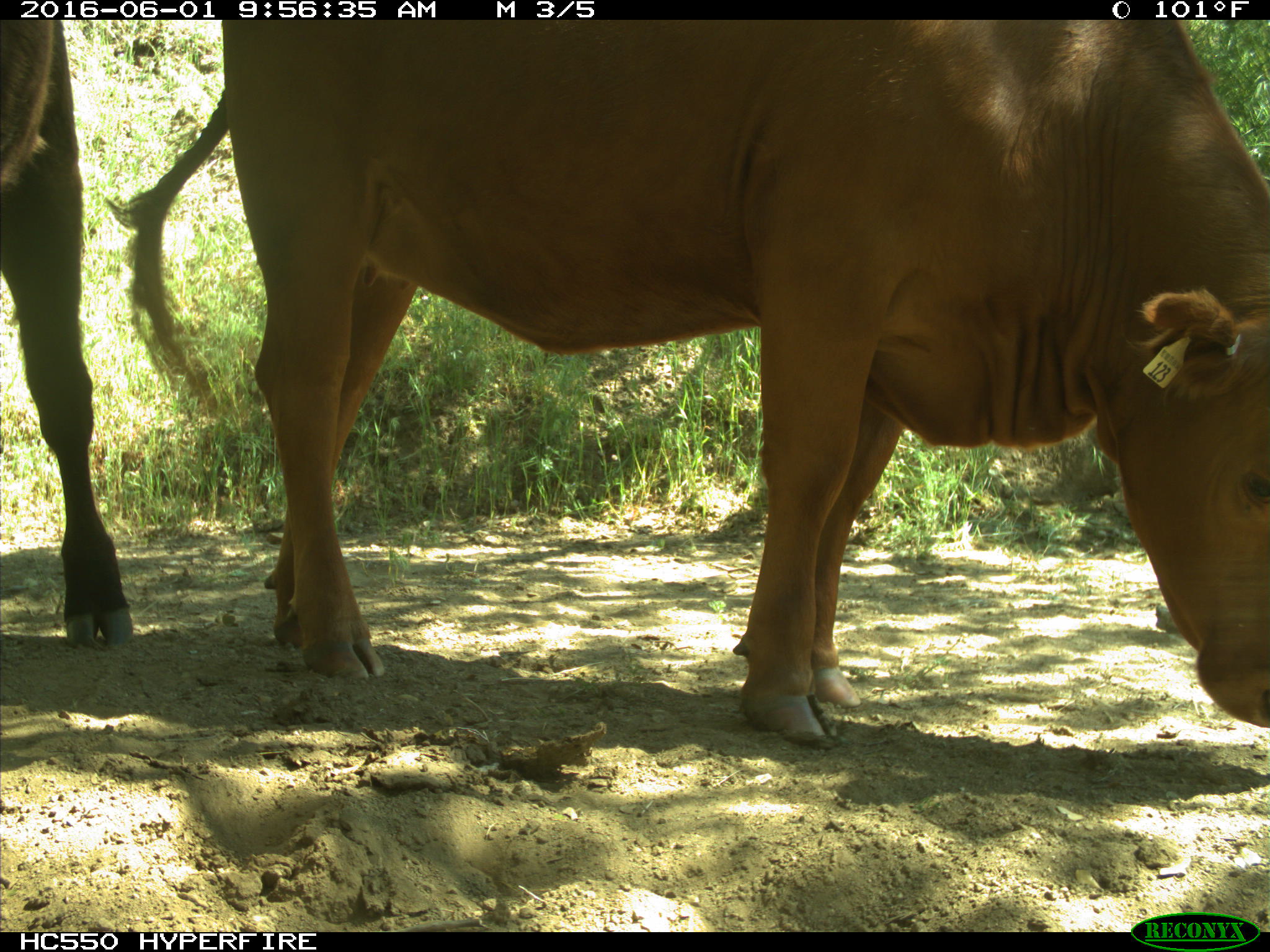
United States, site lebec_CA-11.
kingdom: Animalia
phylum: Chordata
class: Mammalia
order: Artiodactyla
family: Bovidae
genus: Bos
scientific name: Bos taurus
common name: domestic cow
Bos taurus (domestic cow).